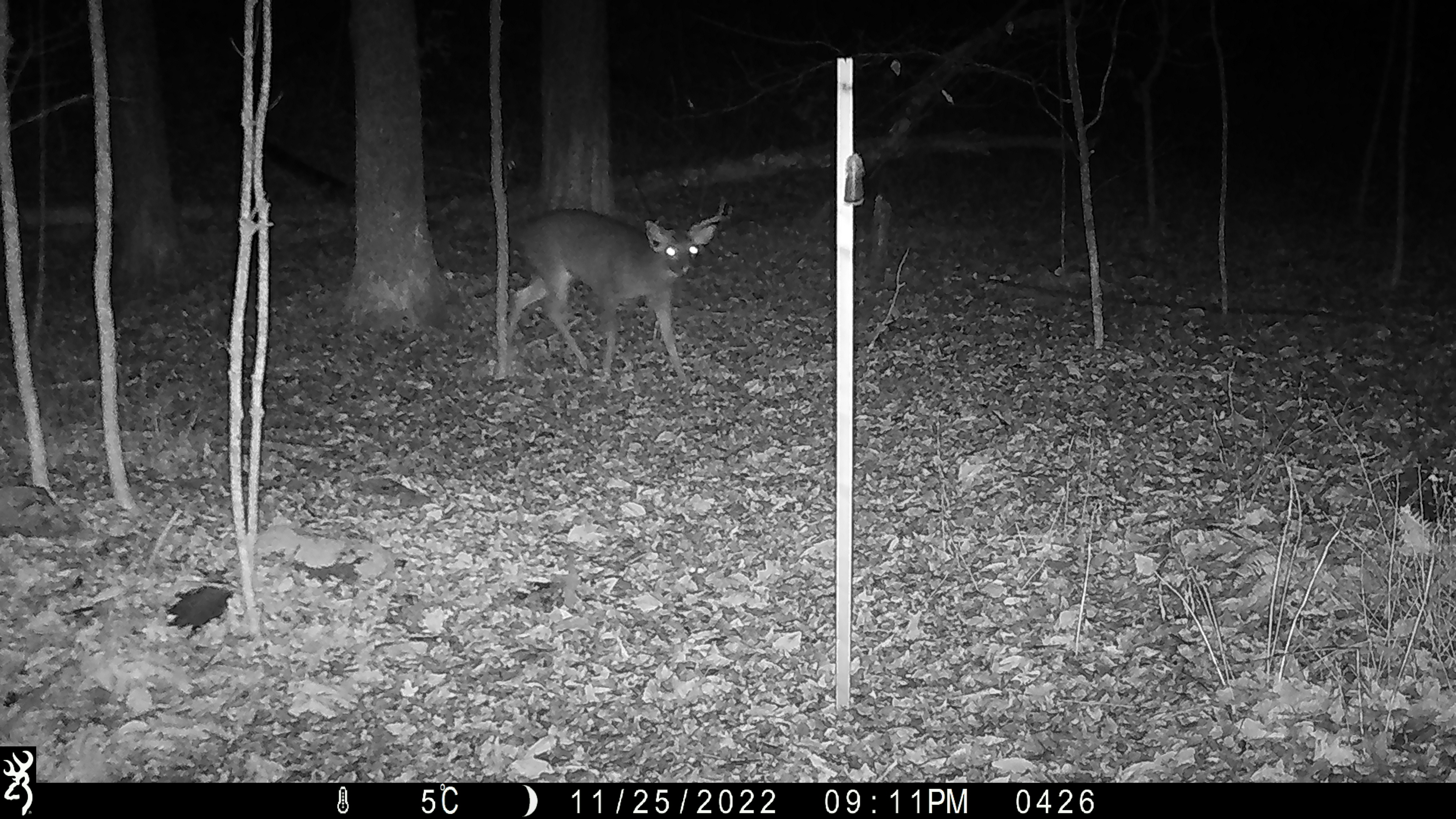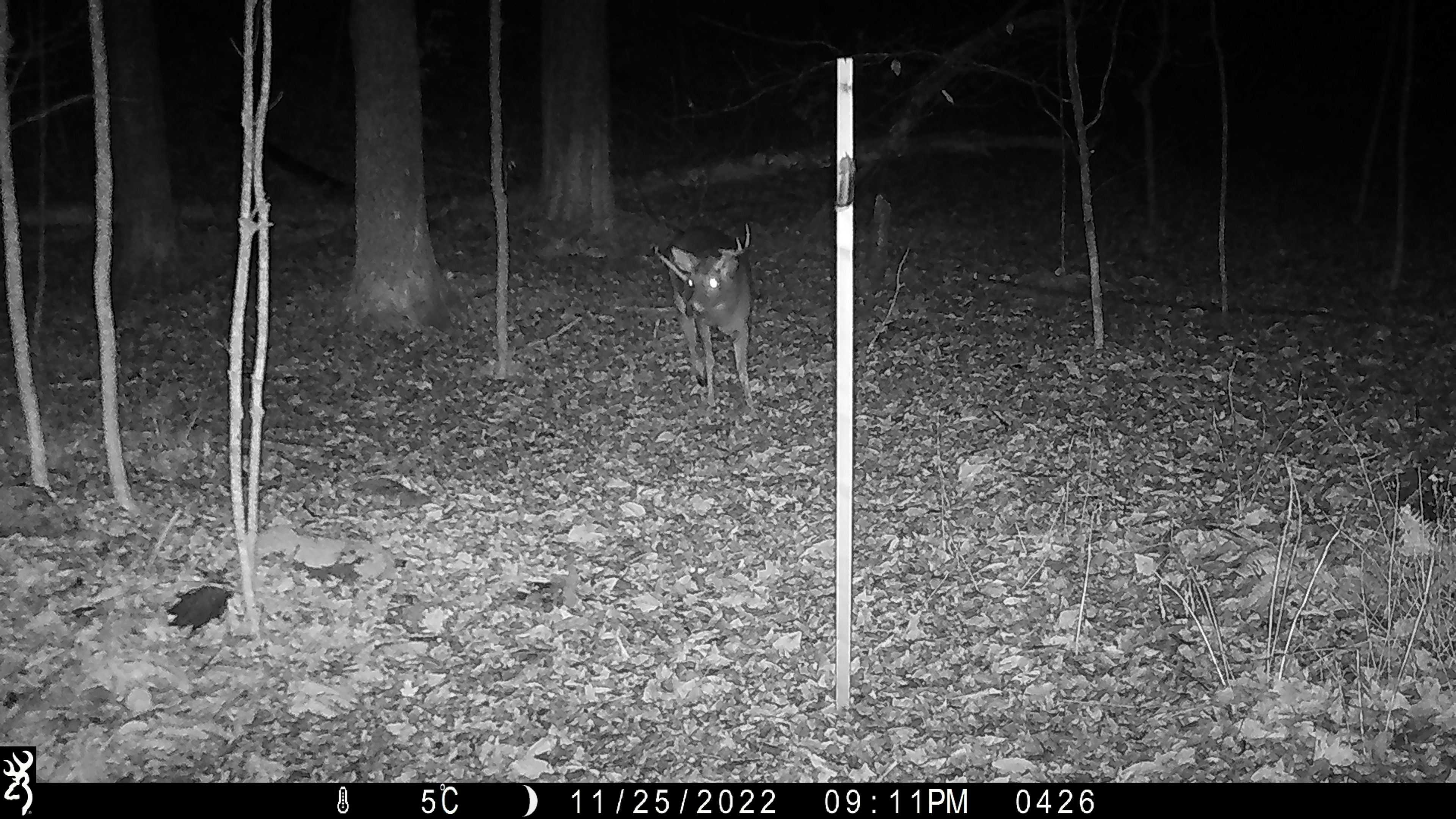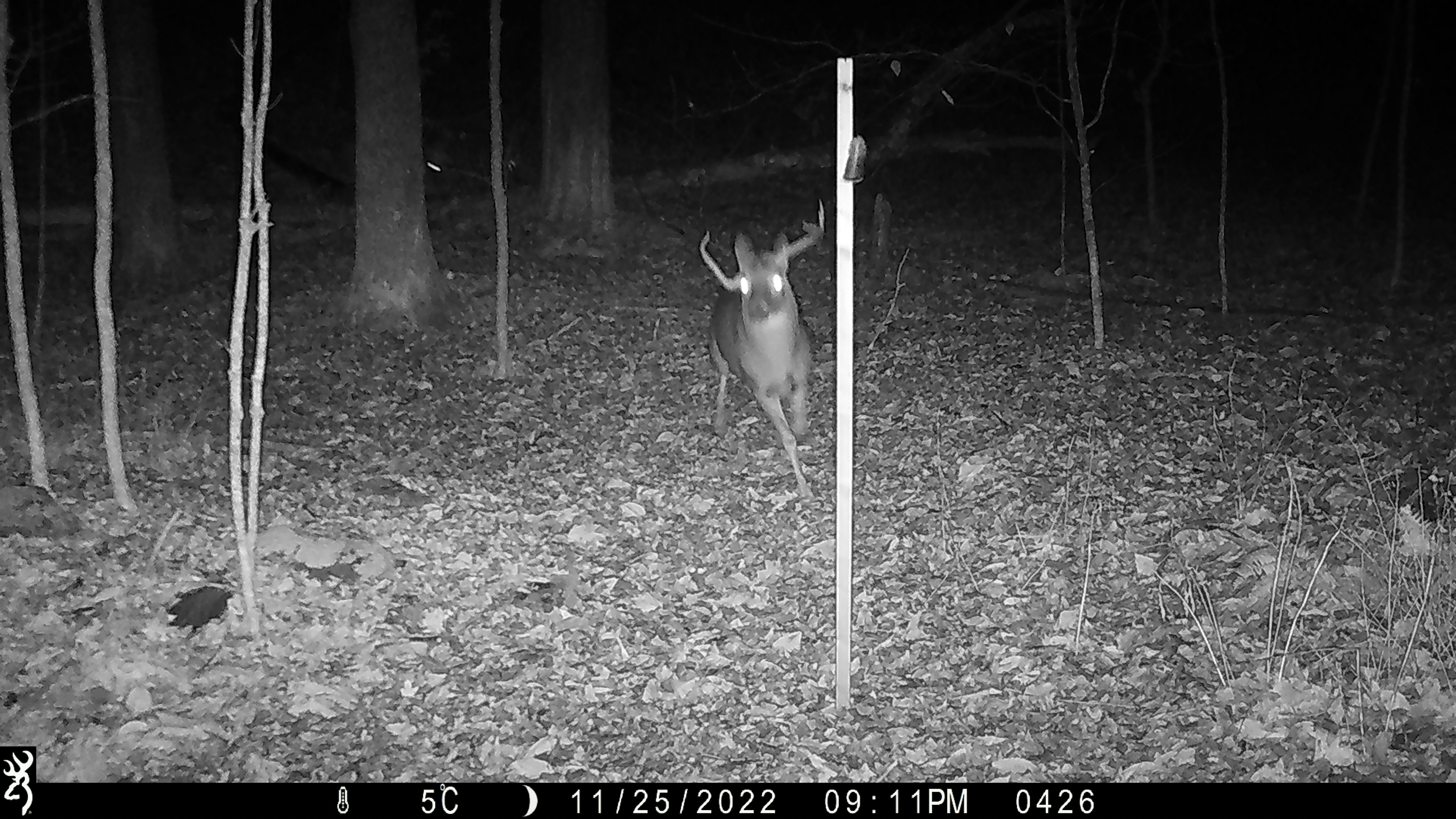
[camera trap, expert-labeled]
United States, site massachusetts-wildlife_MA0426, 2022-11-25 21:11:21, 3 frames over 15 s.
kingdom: Animalia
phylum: Chordata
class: Mammalia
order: Artiodactyla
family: Cervidae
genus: Odocoileus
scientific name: Odocoileus virginianus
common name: white-tailed deer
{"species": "white-tailed deer (Odocoileus virginianus)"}